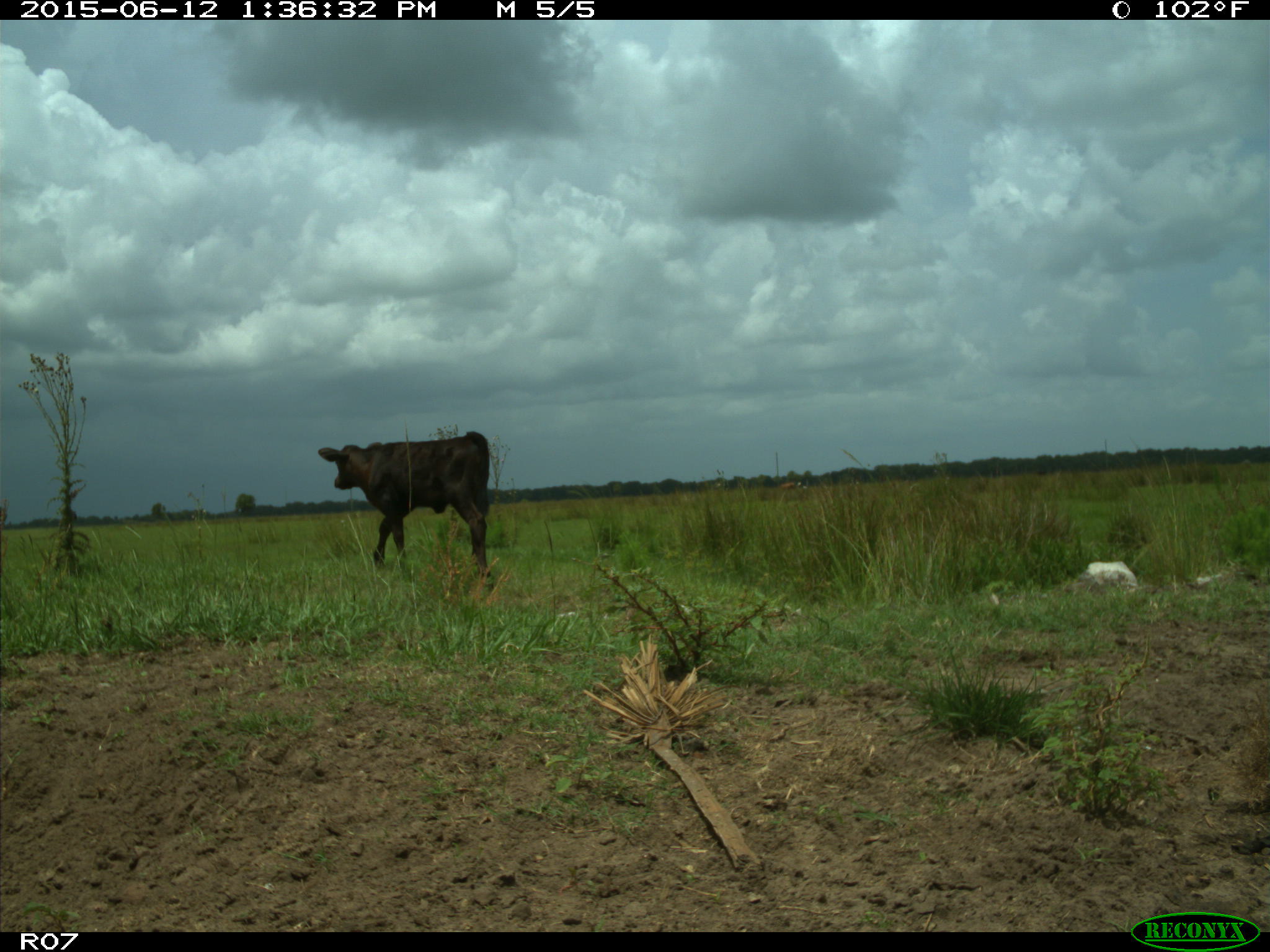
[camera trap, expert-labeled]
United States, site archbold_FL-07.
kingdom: Animalia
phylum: Chordata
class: Mammalia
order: Artiodactyla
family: Bovidae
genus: Bos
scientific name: Bos taurus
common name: domestic cow